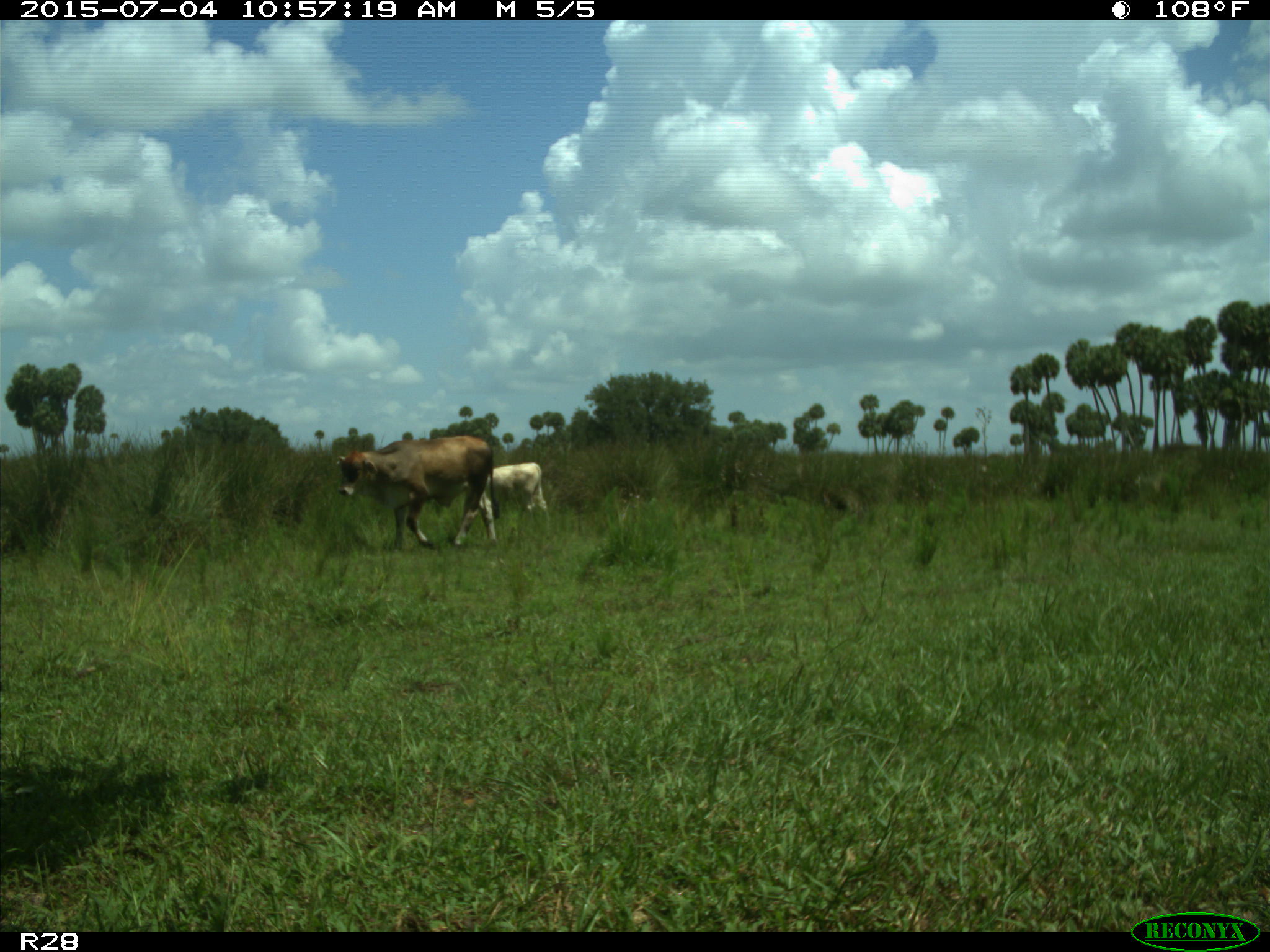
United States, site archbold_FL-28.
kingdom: Animalia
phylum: Chordata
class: Mammalia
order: Artiodactyla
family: Bovidae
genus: Bos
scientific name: Bos taurus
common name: domestic cow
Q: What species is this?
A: Bos taurus (domestic cow).